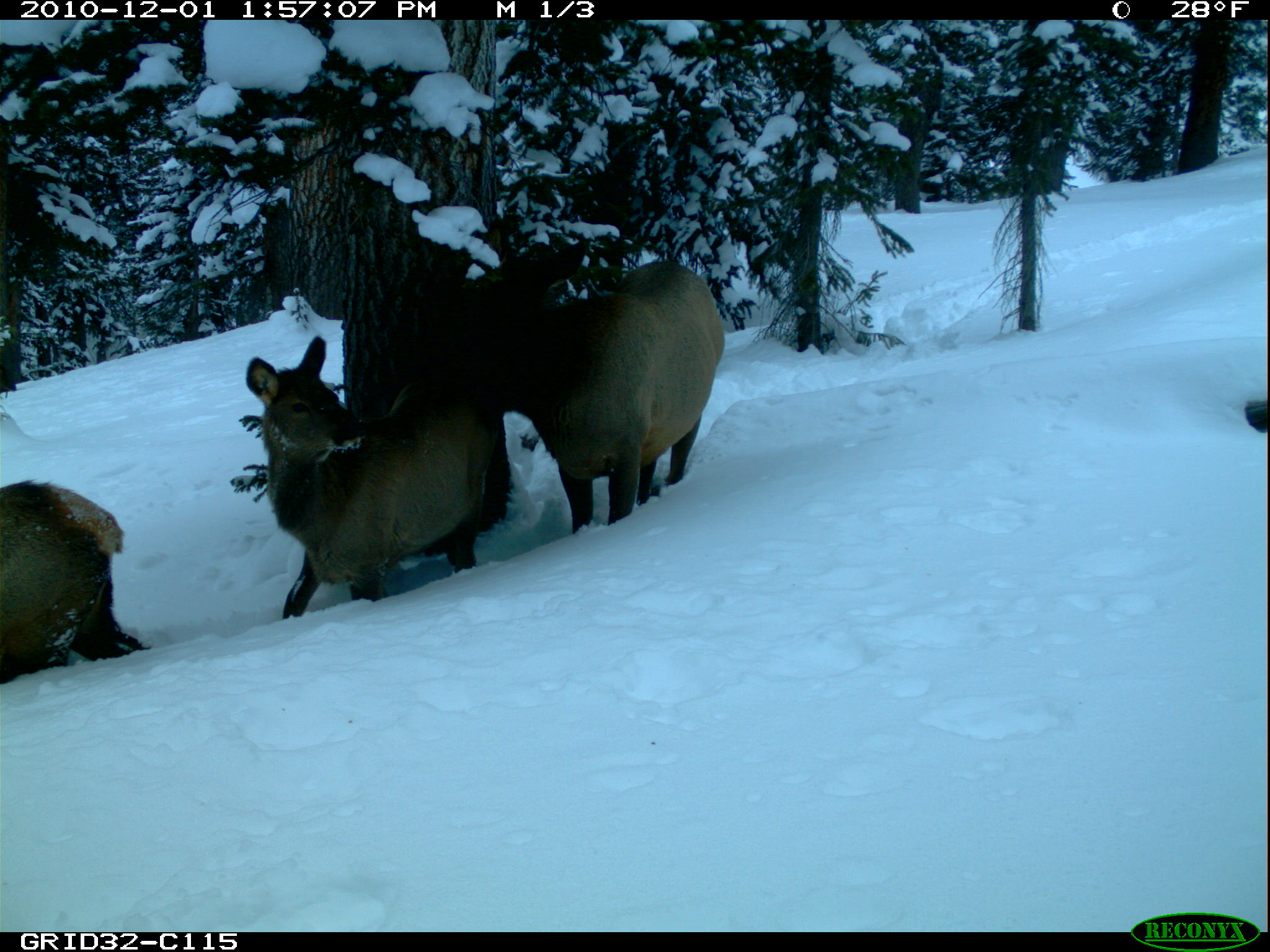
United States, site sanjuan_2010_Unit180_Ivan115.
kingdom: Animalia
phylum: Chordata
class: Mammalia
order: Artiodactyla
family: Cervidae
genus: Cervus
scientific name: Cervus elaphus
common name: red deer